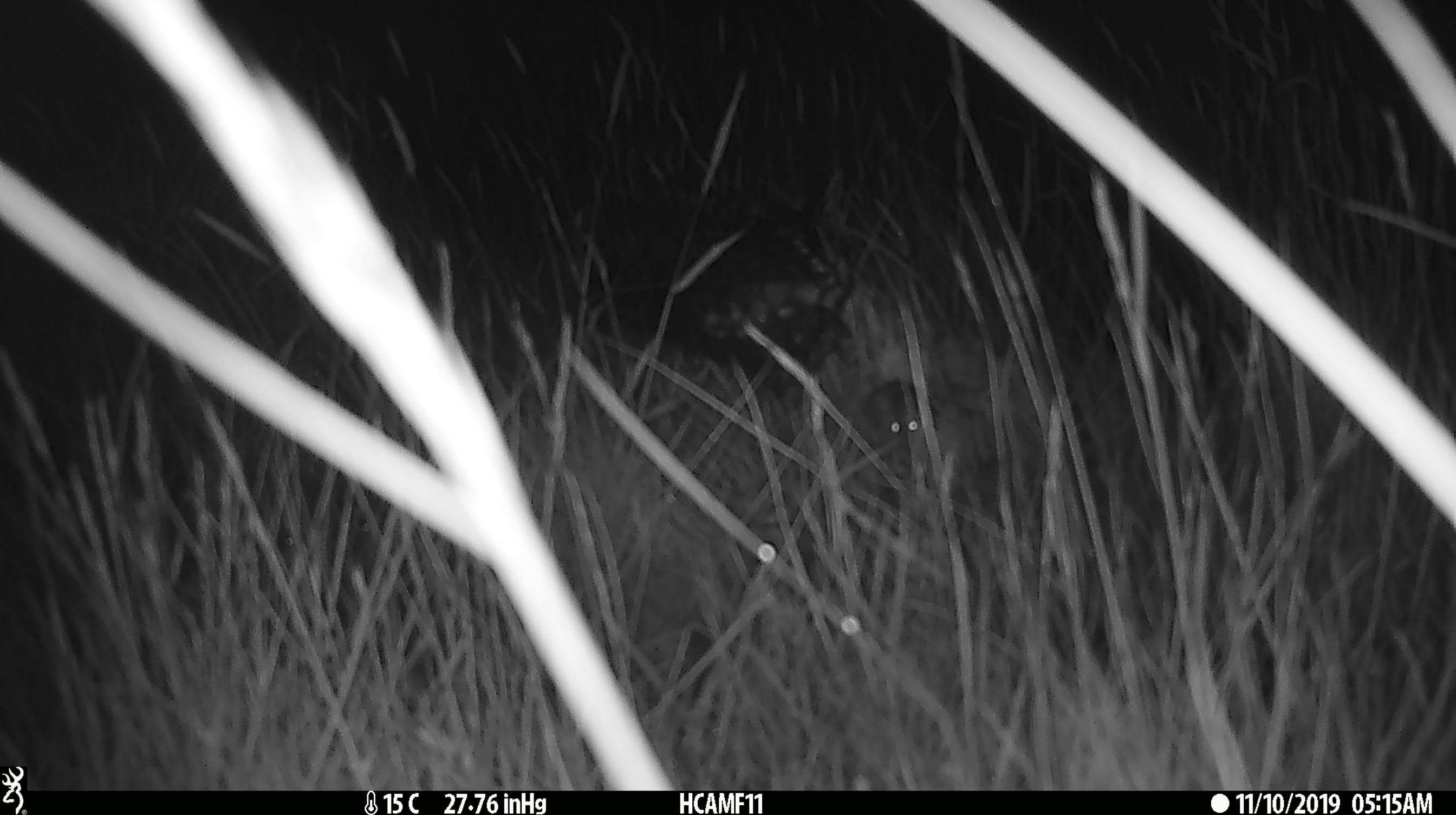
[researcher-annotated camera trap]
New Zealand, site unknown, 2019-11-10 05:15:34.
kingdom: Animalia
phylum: Chordata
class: Mammalia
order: Rodentia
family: Muridae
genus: Mus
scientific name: Mus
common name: mouse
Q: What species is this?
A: Mouse (Mus).